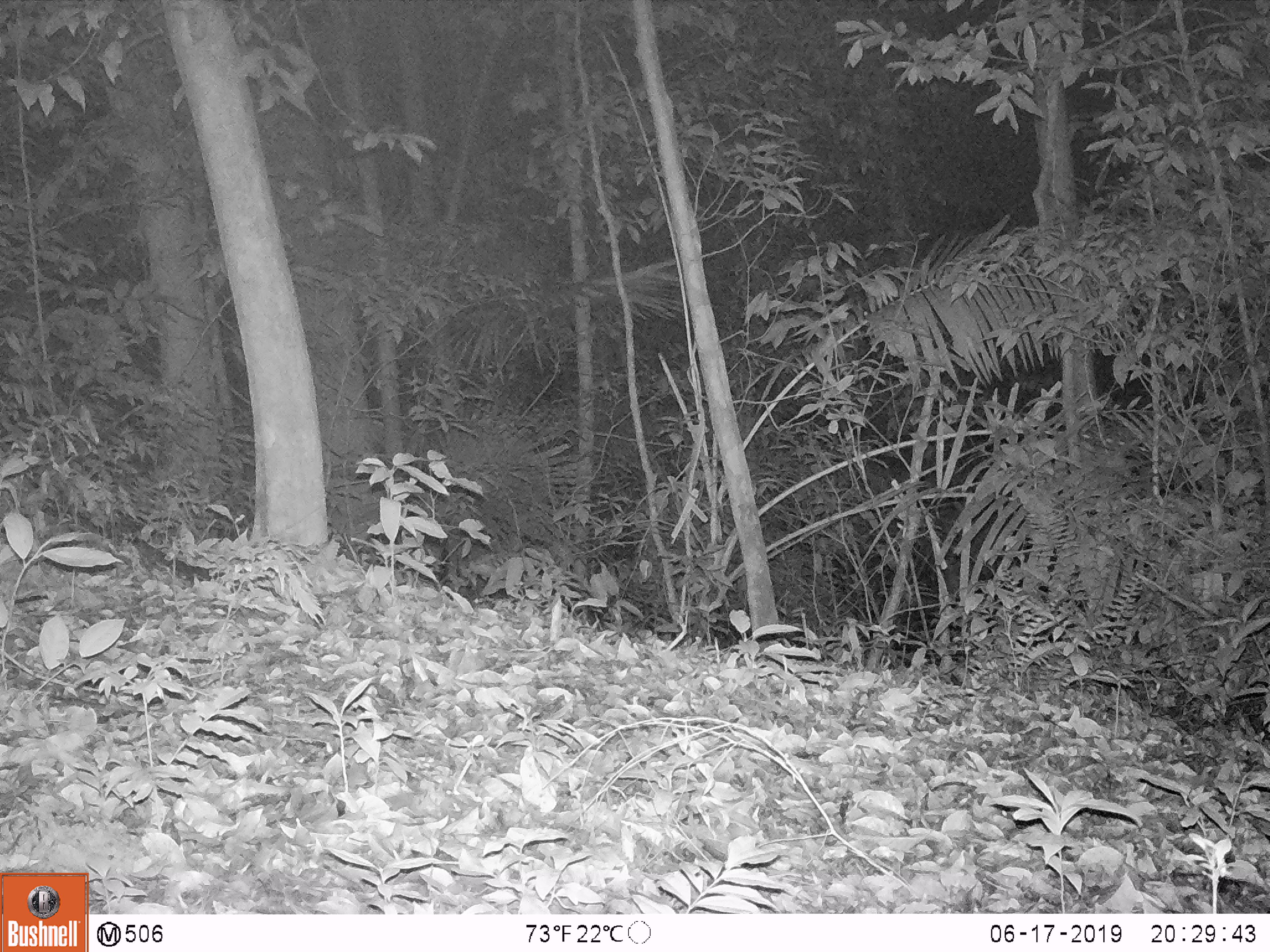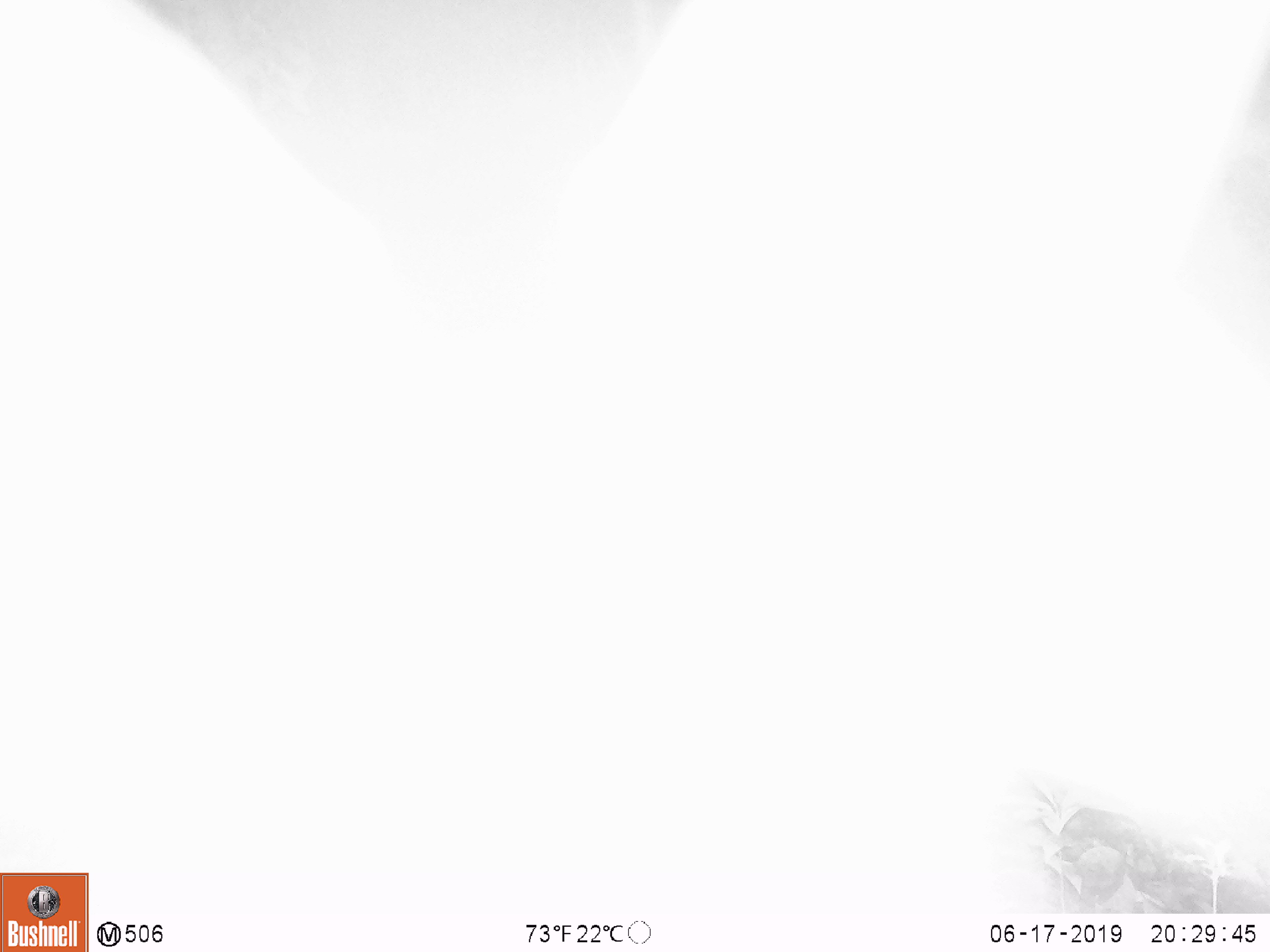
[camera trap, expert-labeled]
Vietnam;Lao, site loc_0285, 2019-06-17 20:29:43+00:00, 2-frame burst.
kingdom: Animalia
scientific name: Animalia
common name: animal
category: unidentified animal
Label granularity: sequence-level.